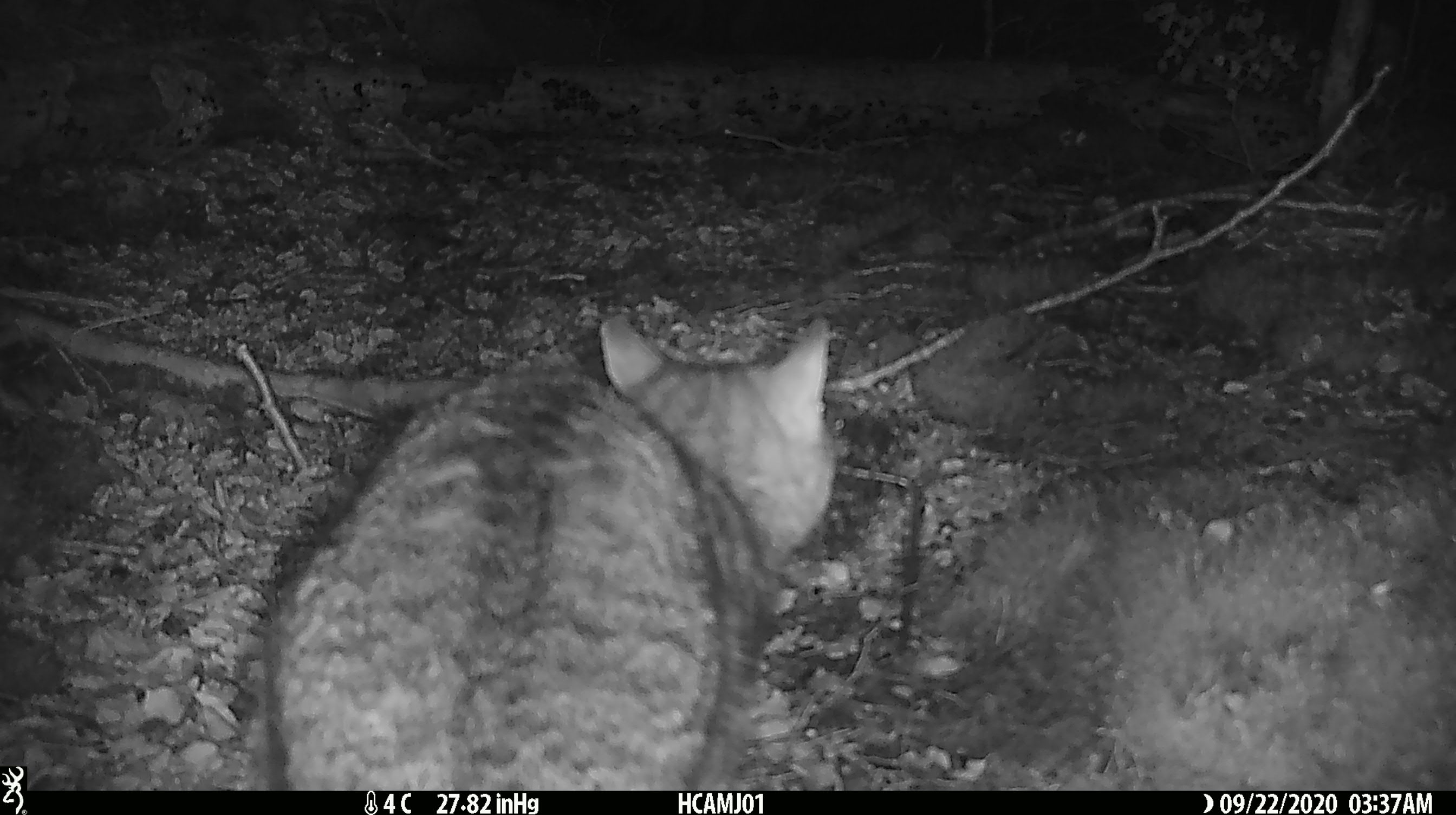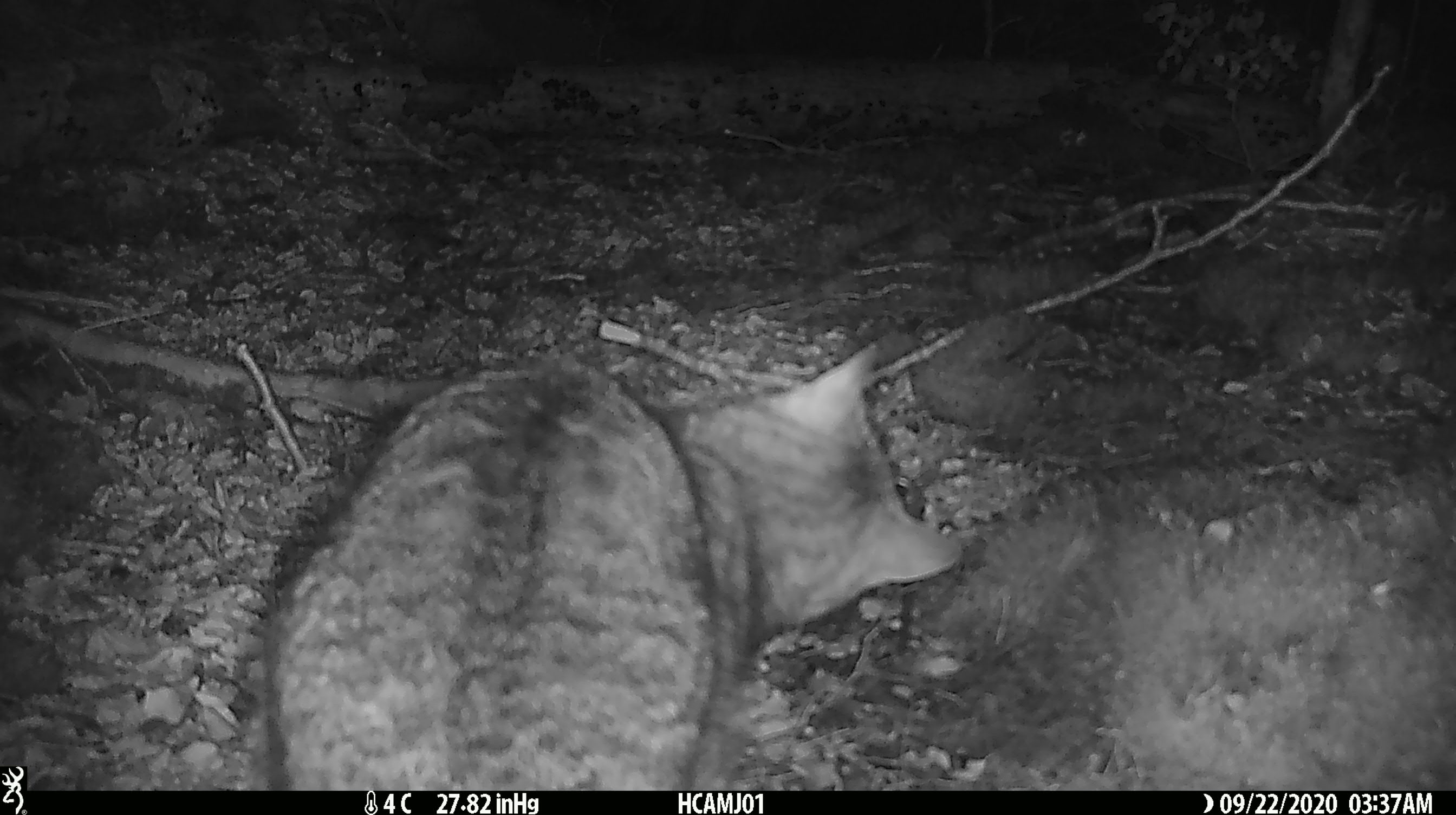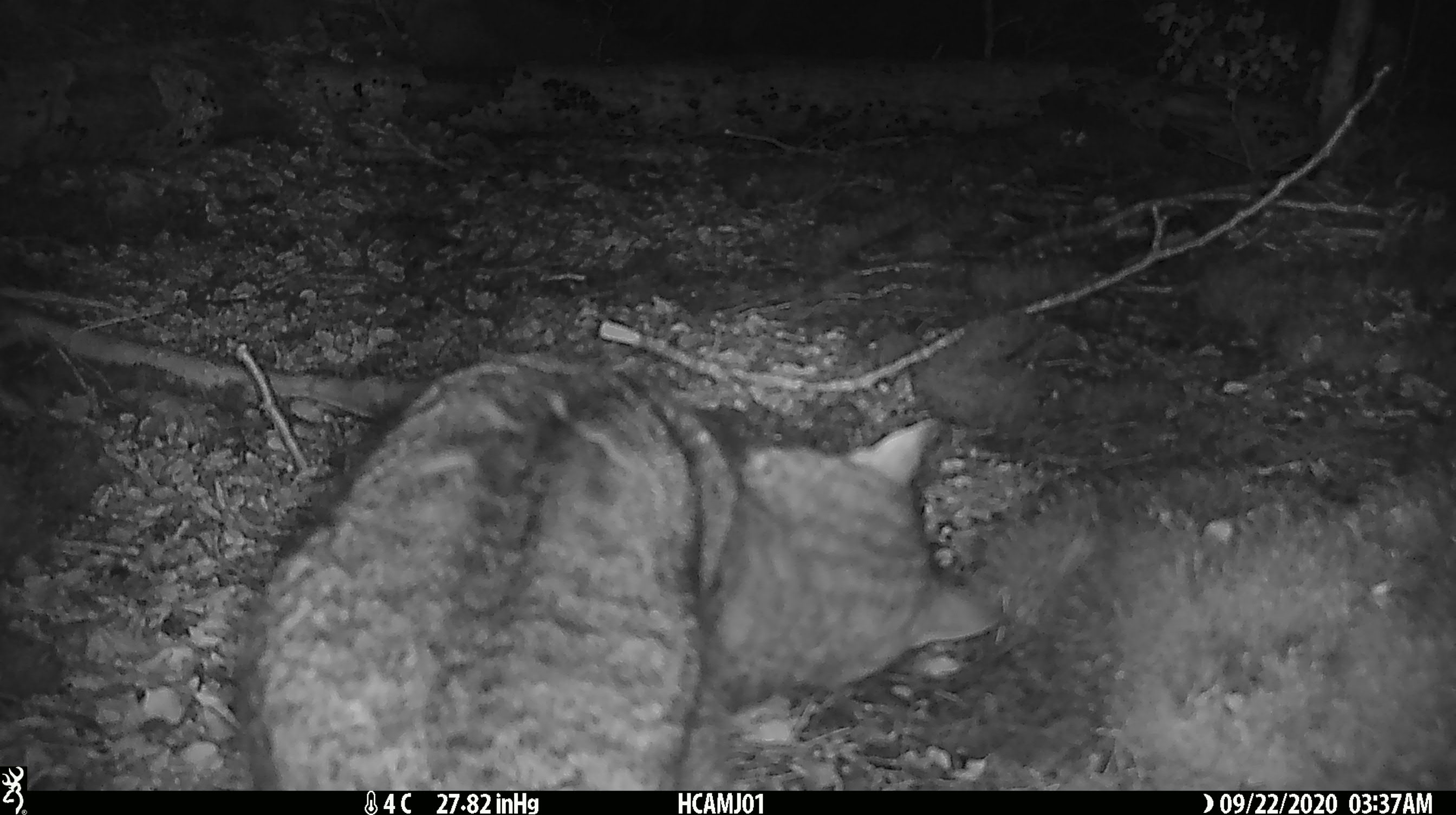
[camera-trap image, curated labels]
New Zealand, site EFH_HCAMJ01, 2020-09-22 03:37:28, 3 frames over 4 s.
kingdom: Animalia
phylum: Chordata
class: Mammalia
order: Carnivora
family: Felidae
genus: Felis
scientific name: Felis catus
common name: domestic cat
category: cat